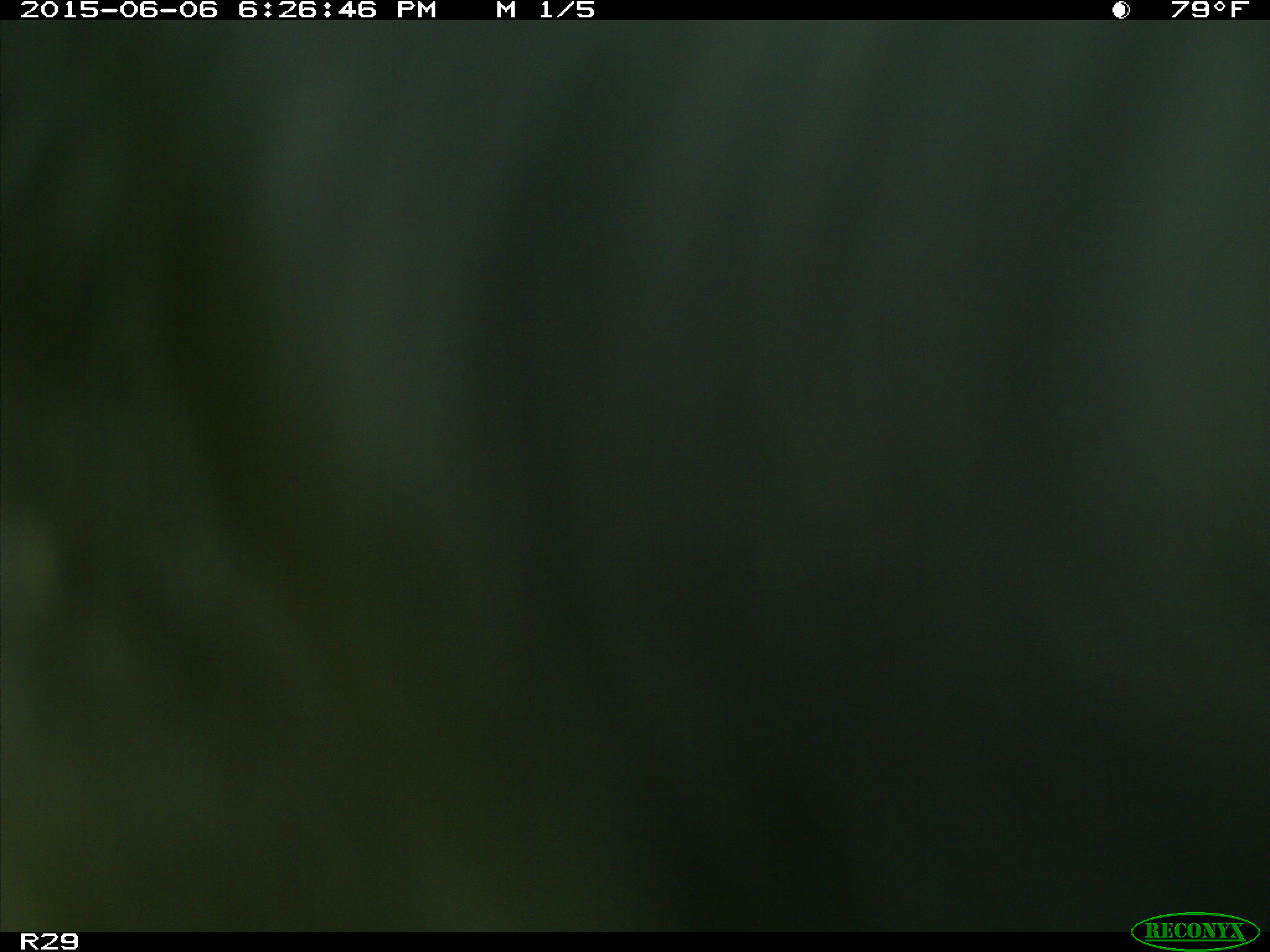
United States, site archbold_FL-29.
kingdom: Animalia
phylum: Chordata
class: Mammalia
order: Artiodactyla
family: Bovidae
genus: Bos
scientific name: Bos taurus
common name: domestic cow